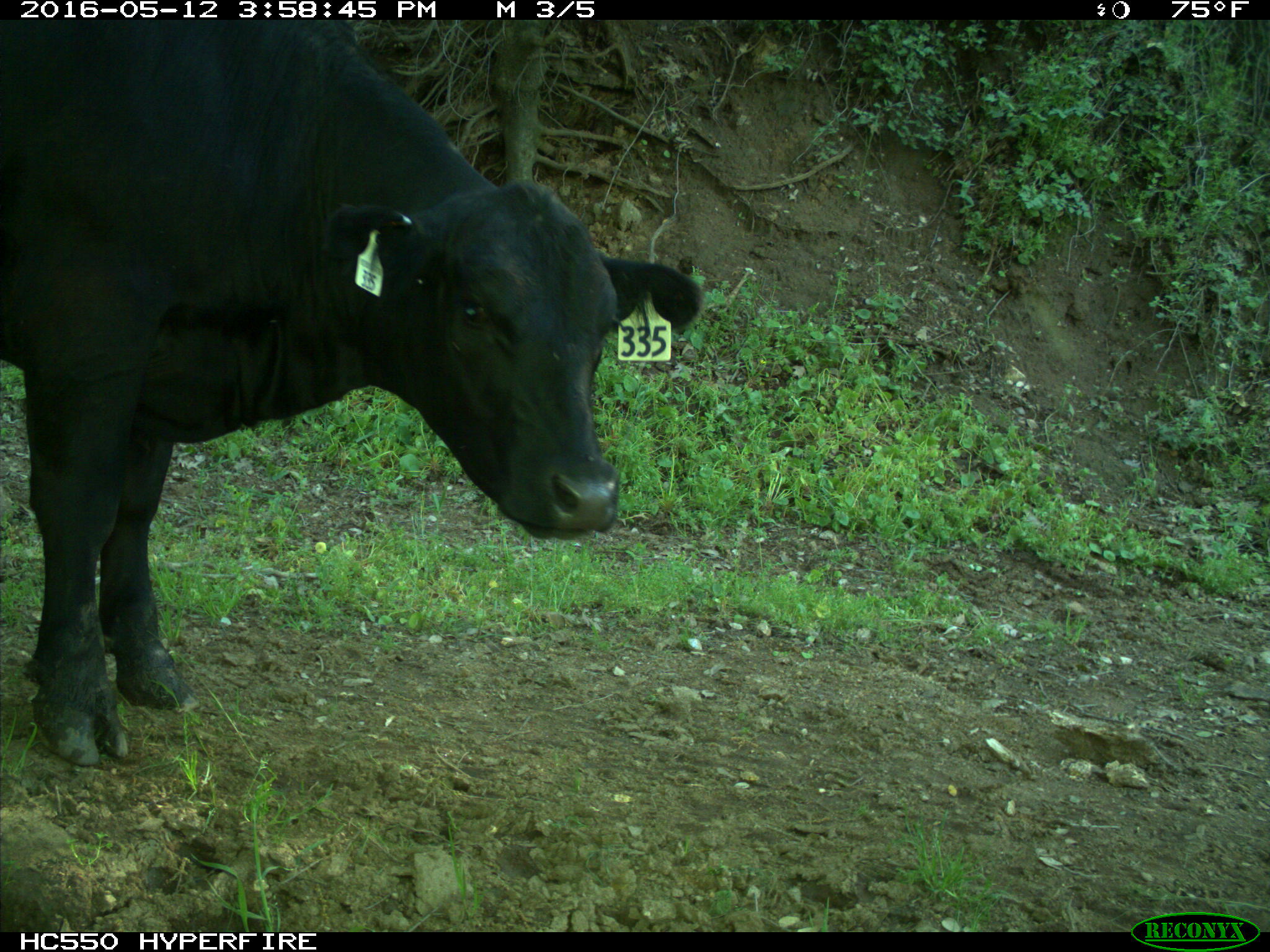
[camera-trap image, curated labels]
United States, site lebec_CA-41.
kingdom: Animalia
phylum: Chordata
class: Mammalia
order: Artiodactyla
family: Bovidae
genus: Bos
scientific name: Bos taurus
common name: domestic cow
Bos taurus (domestic cow).